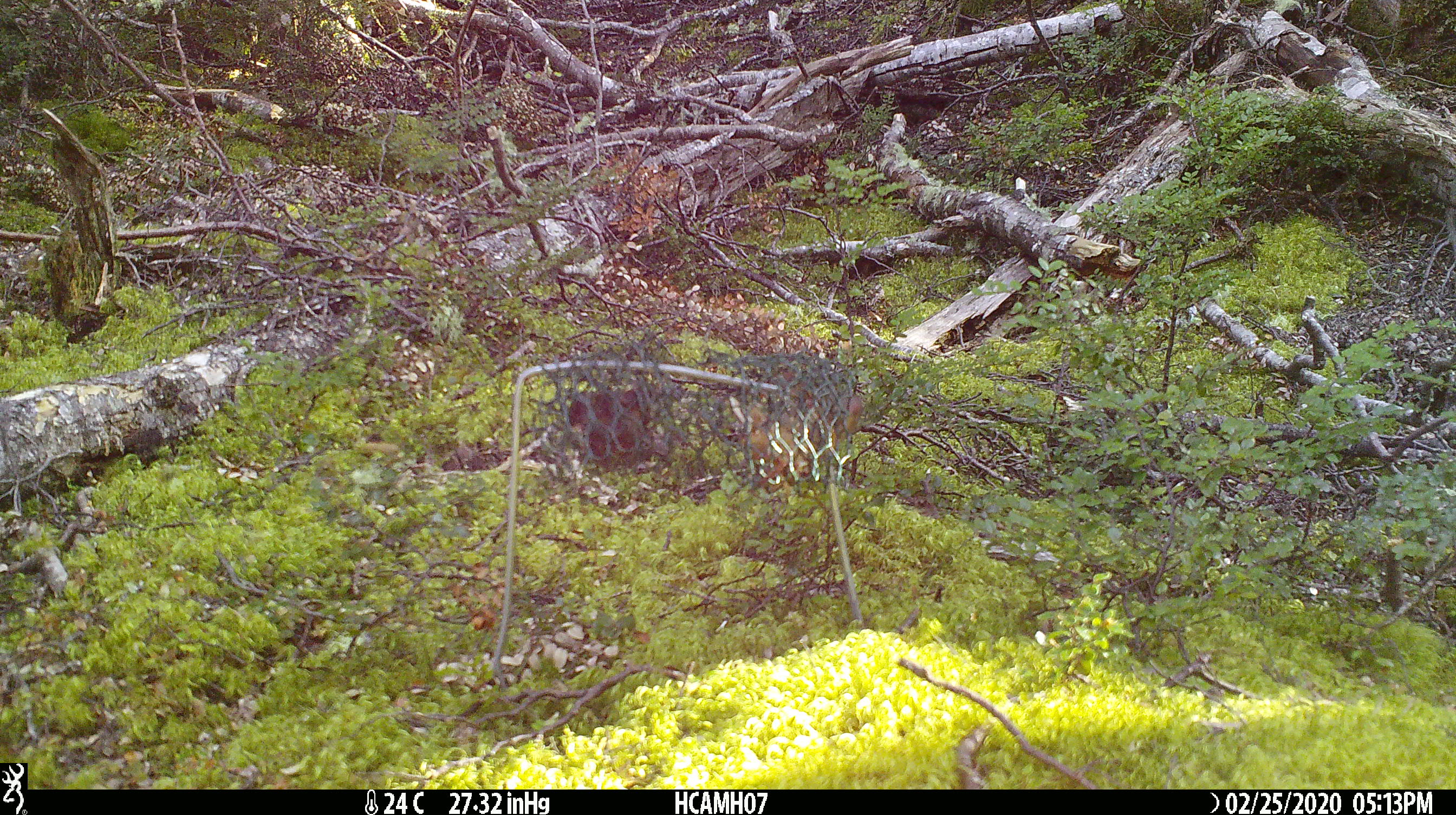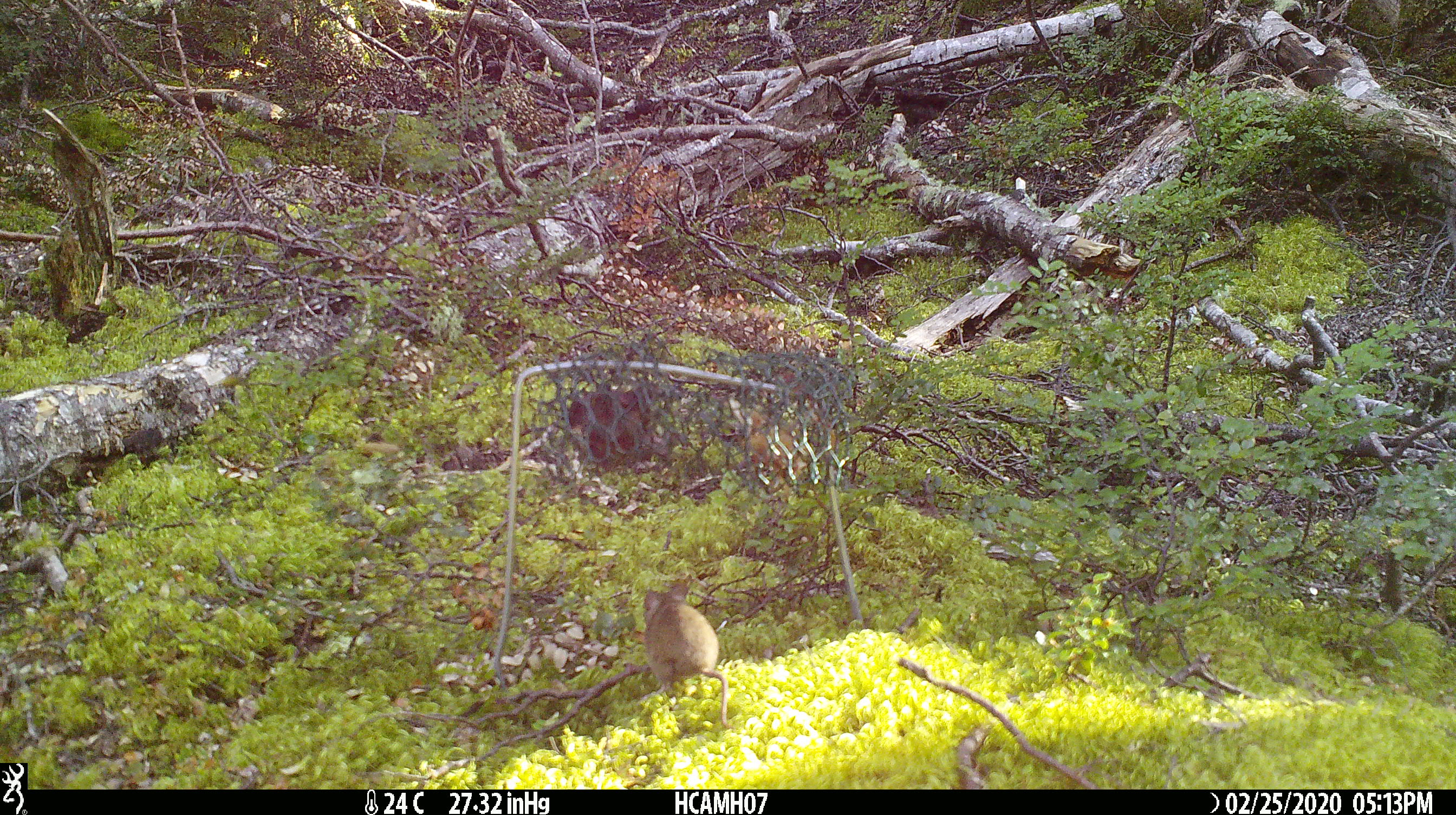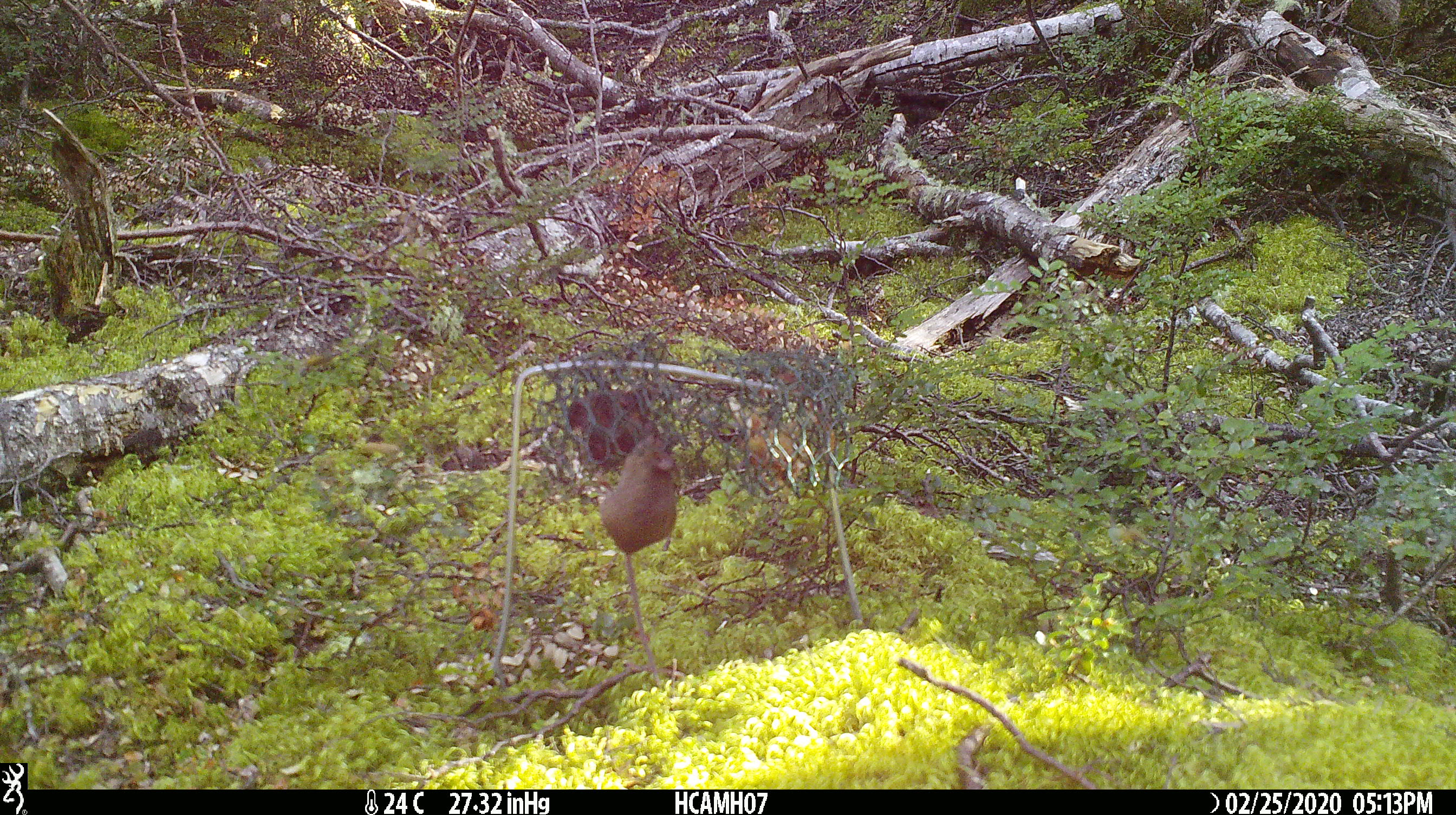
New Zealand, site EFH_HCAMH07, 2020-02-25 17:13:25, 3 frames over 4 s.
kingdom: Animalia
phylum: Chordata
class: Mammalia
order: Rodentia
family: Muridae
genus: Mus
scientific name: Mus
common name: mouse